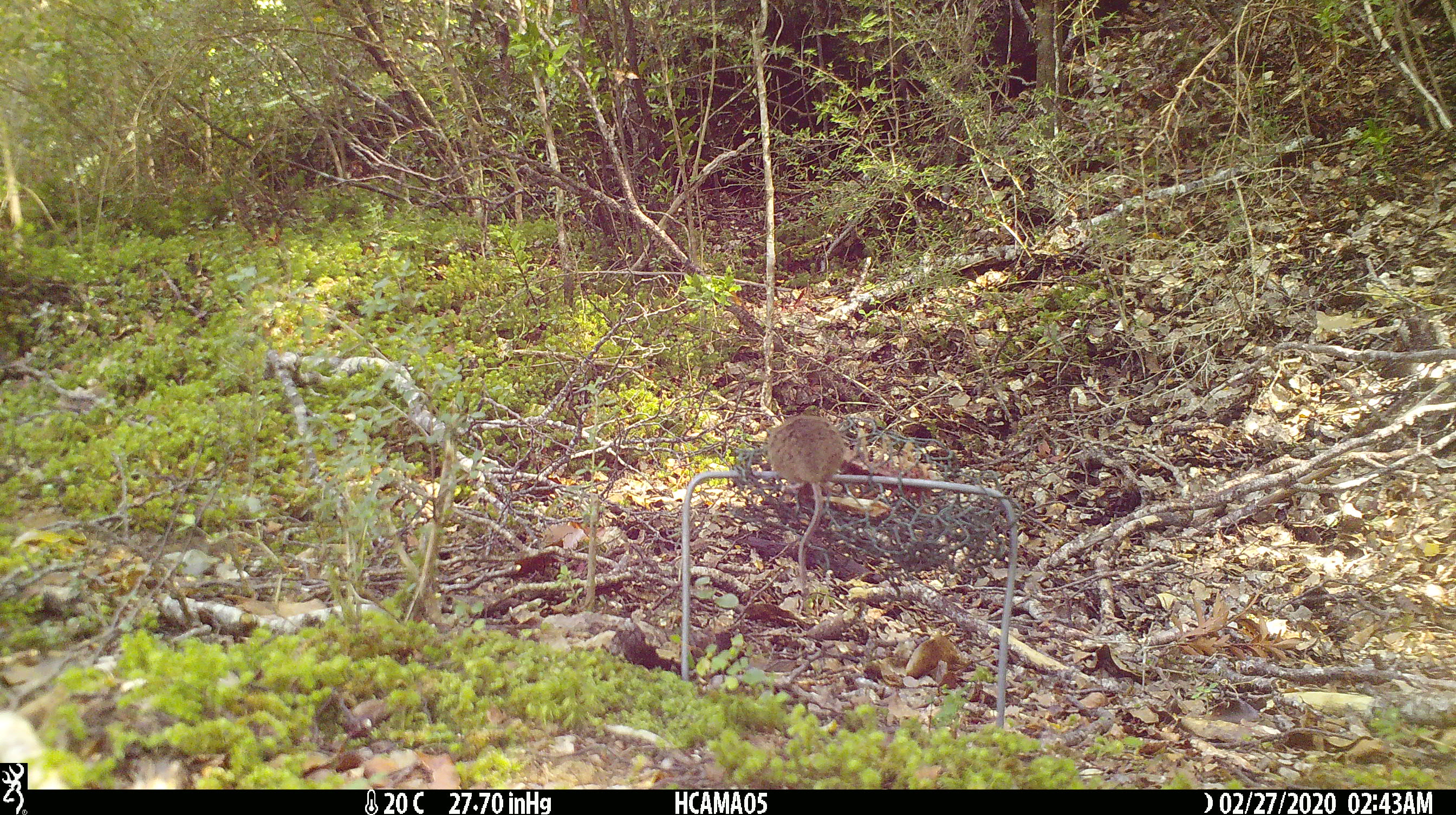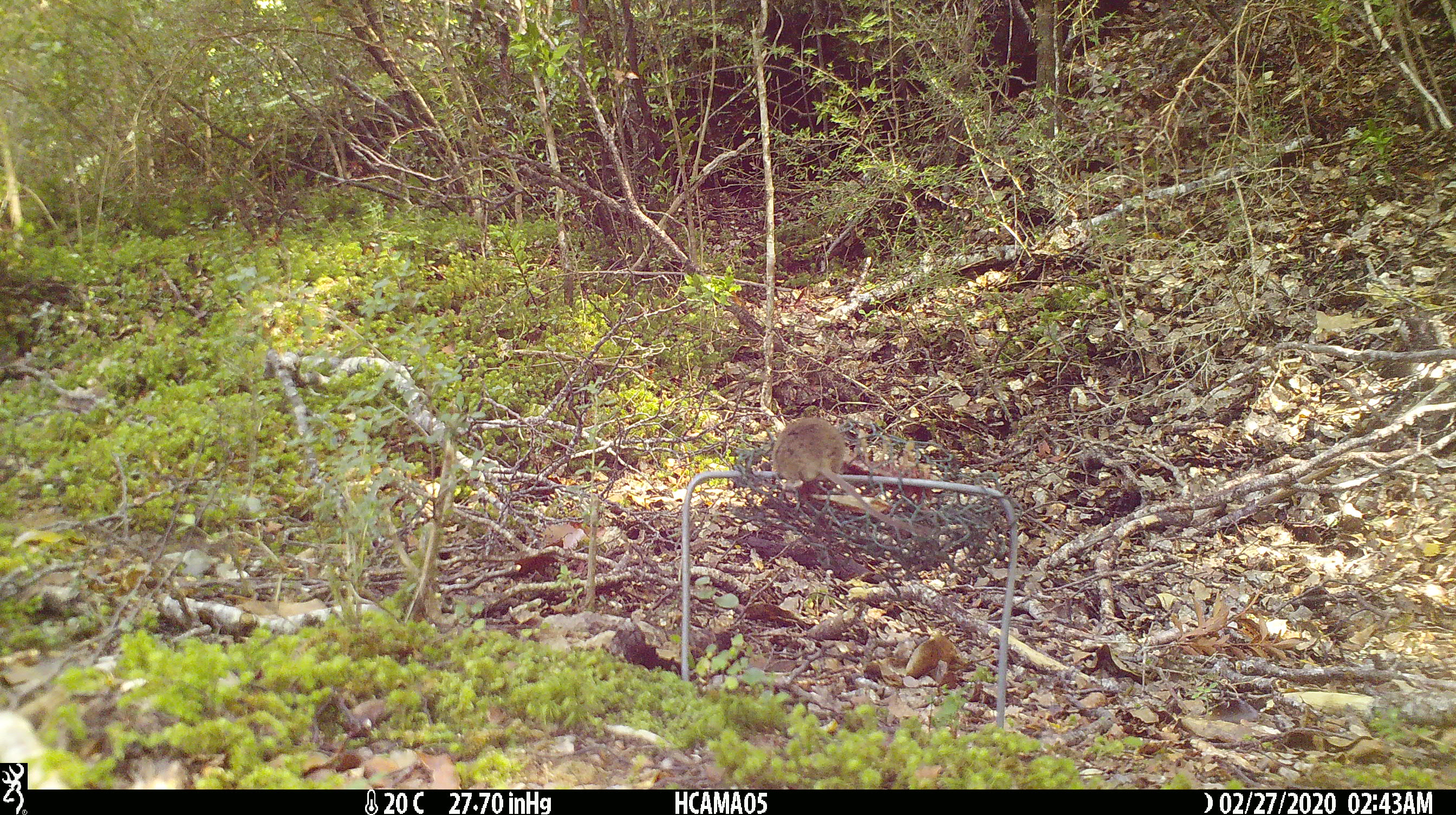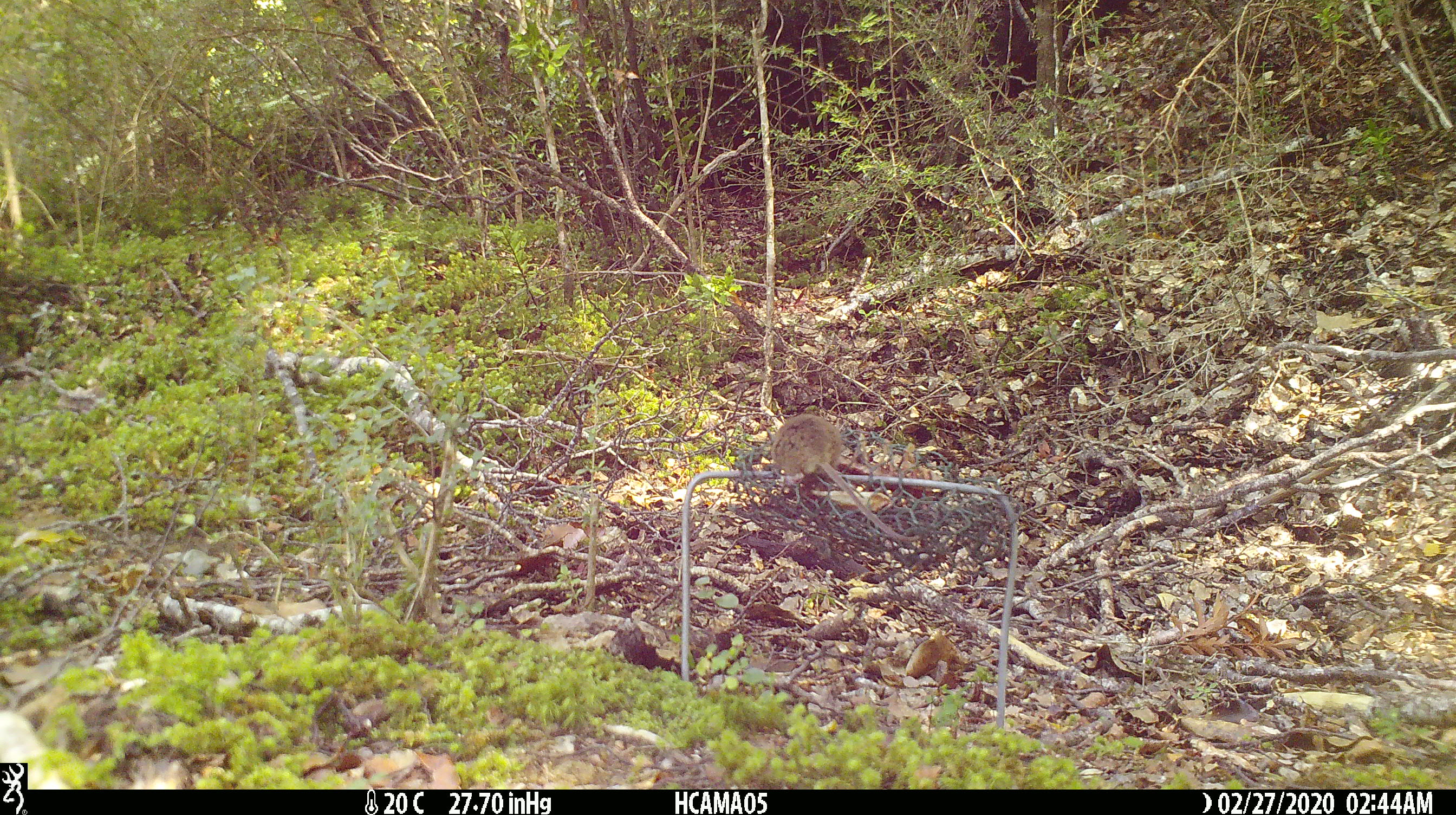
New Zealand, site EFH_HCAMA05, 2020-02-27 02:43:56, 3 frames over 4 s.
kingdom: Animalia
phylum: Chordata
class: Mammalia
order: Rodentia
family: Muridae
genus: Mus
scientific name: Mus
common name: mouse